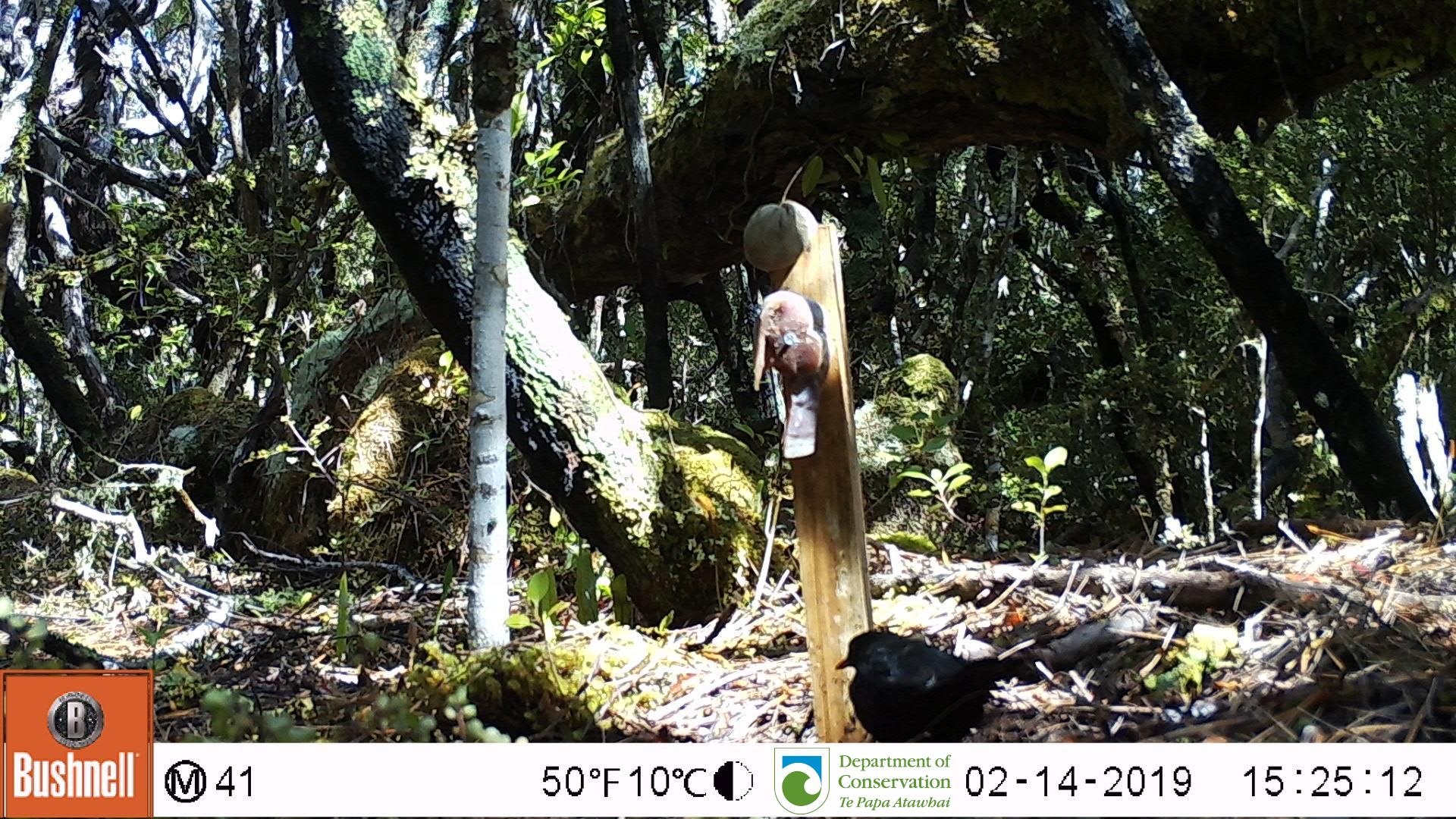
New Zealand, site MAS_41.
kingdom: Animalia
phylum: Chordata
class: Aves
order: Passeriformes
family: Turdidae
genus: Turdus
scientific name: Turdus merula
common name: eurasian blackbird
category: blackbird